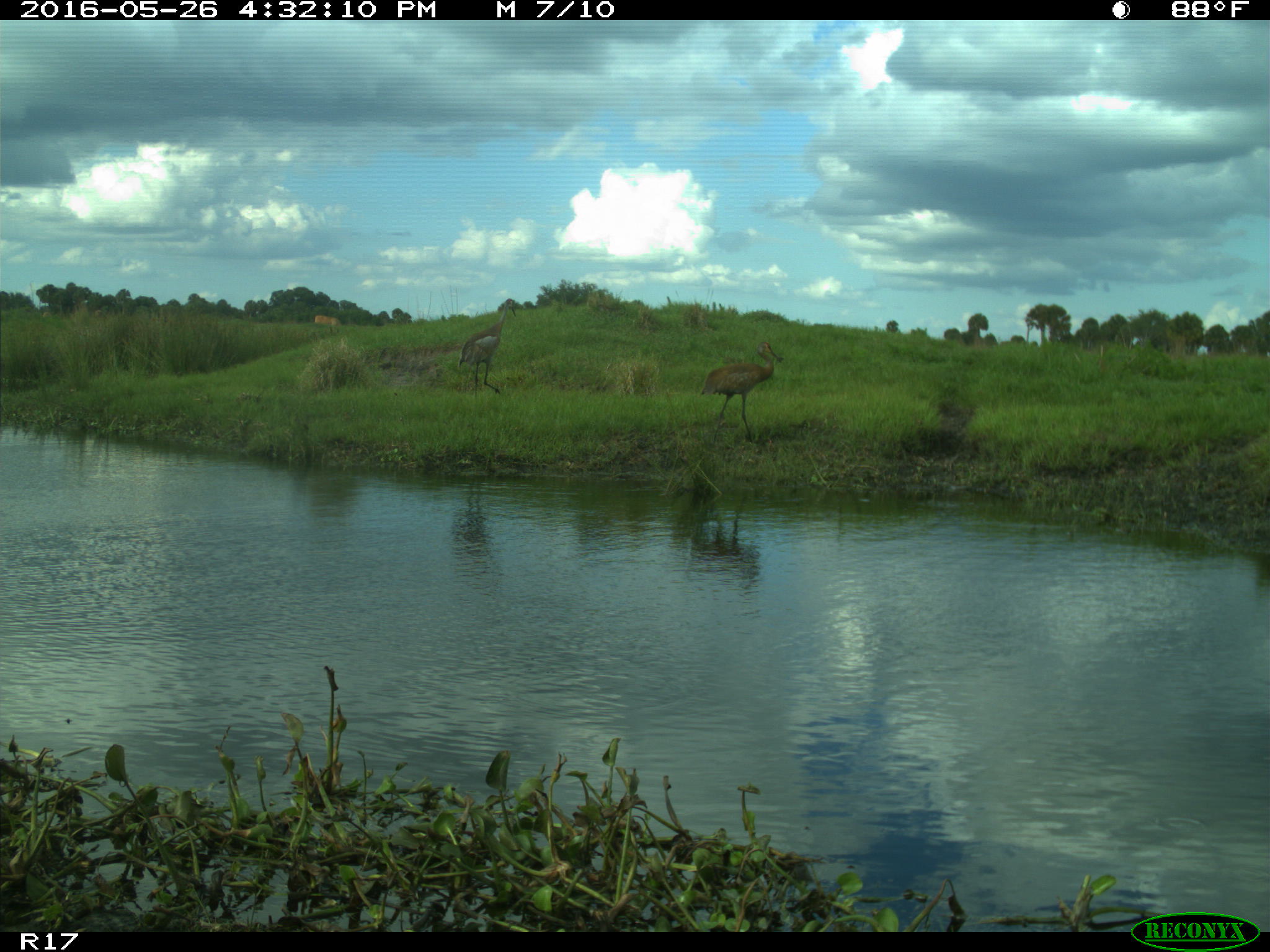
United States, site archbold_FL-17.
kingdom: Animalia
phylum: Chordata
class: Mammalia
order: Artiodactyla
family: Bovidae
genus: Bos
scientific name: Bos taurus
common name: domestic cow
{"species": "Bos taurus (domestic cow)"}